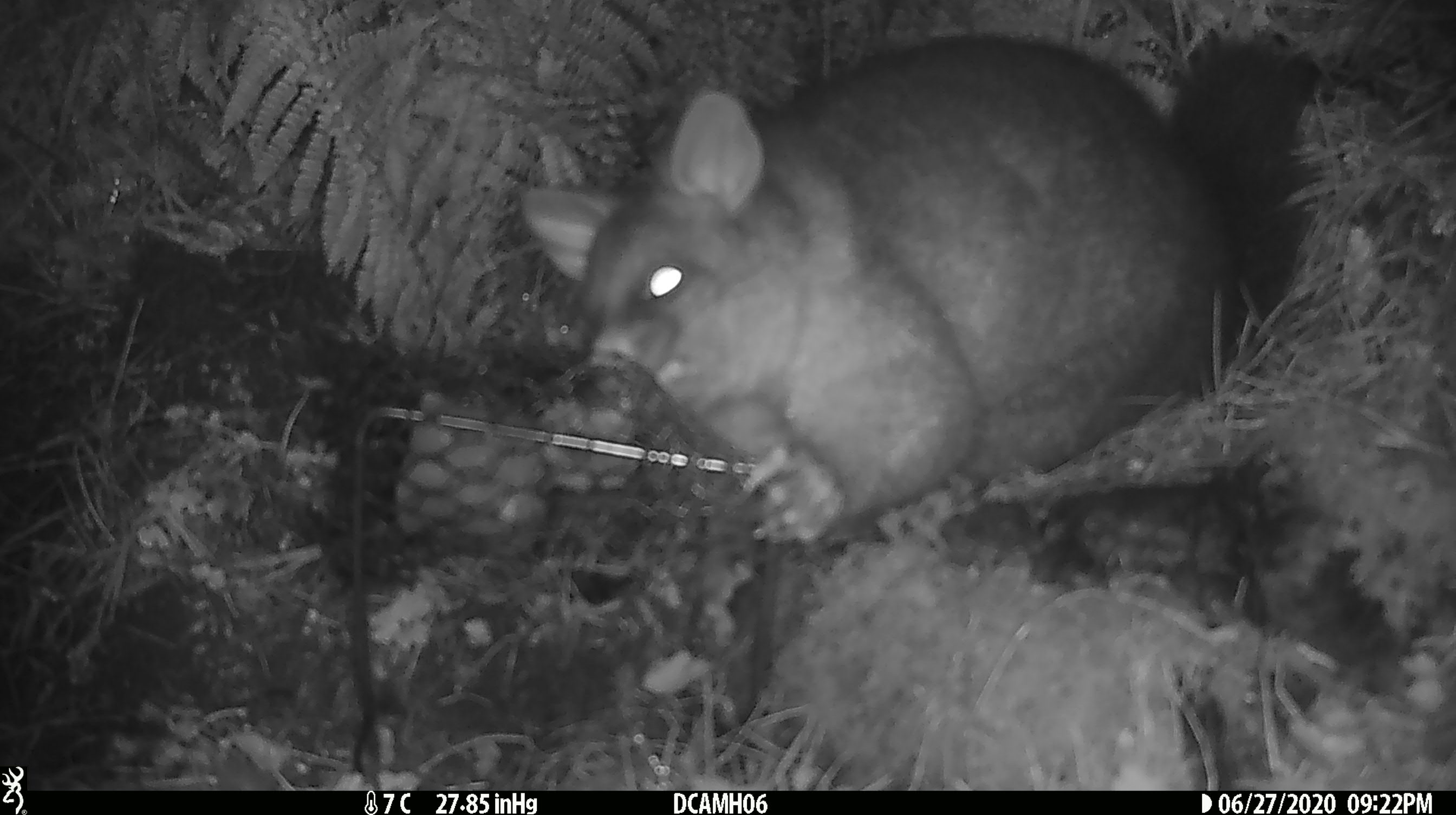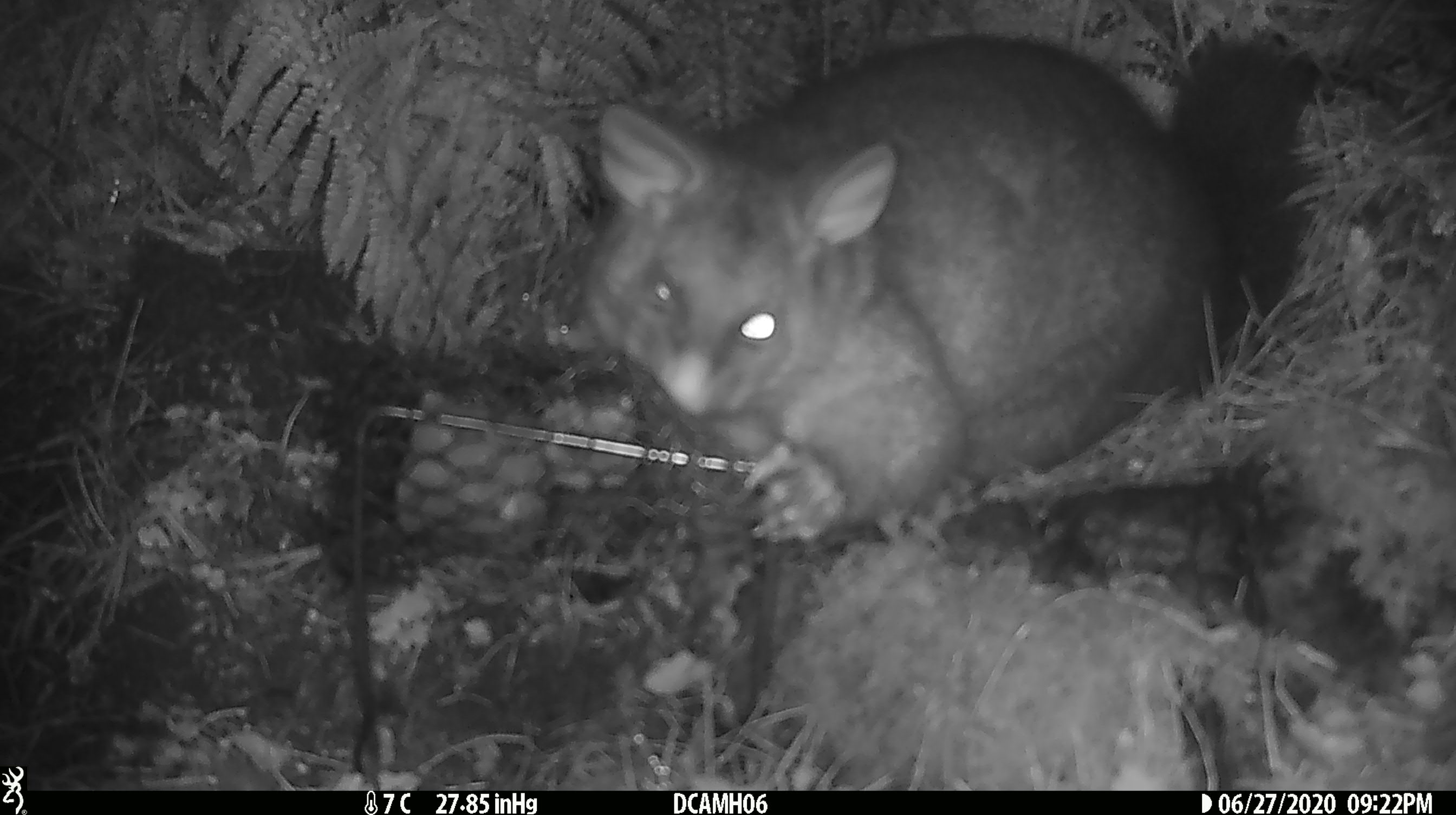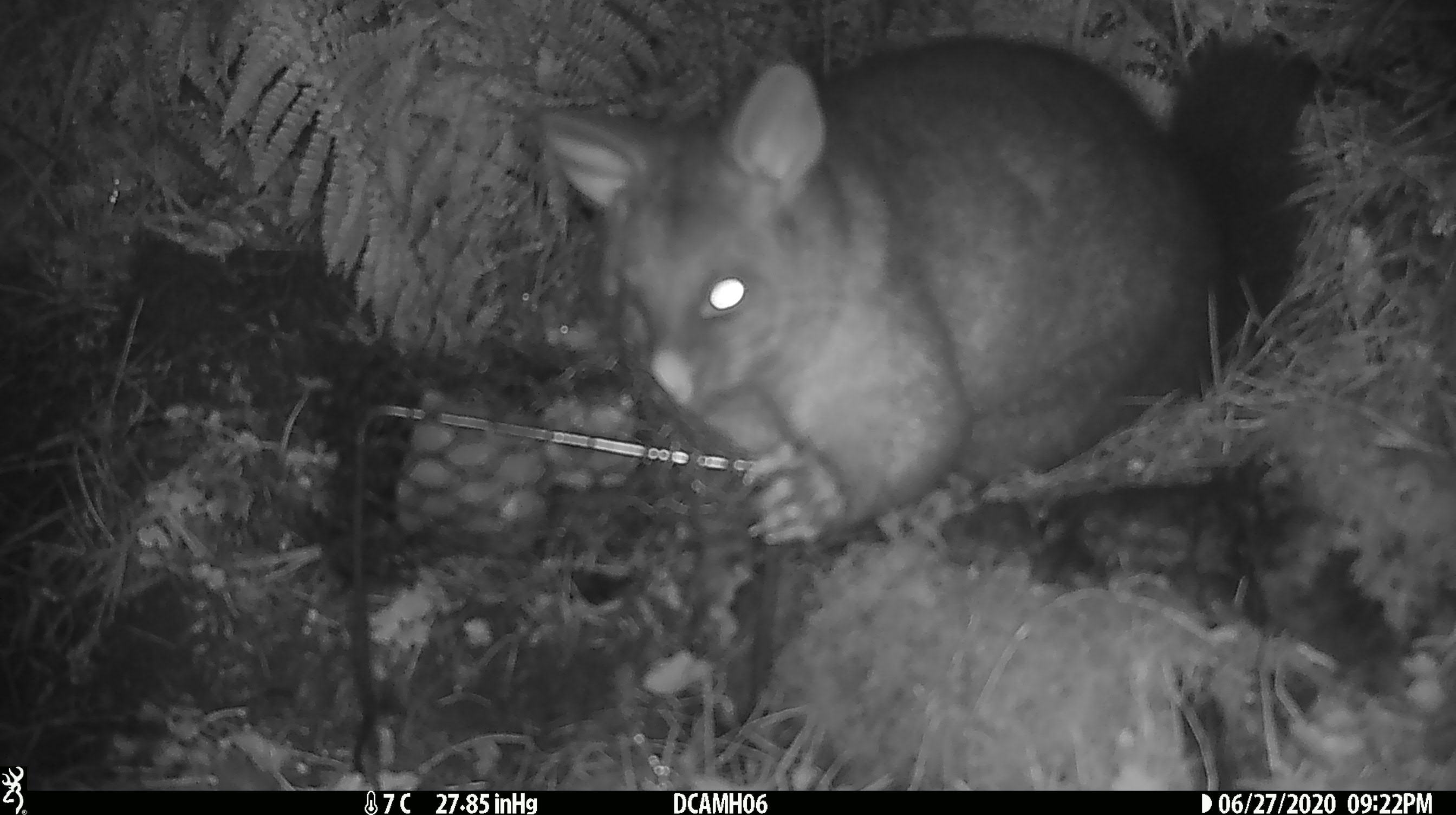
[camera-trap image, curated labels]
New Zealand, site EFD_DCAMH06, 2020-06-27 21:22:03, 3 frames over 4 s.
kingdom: Animalia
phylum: Chordata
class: Mammalia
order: Diprotodontia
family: Phalangeridae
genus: Trichosurus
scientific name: Trichosurus vulpecula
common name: common brushtail possum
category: possum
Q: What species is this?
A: Possum (common brushtail possum) (Trichosurus vulpecula).